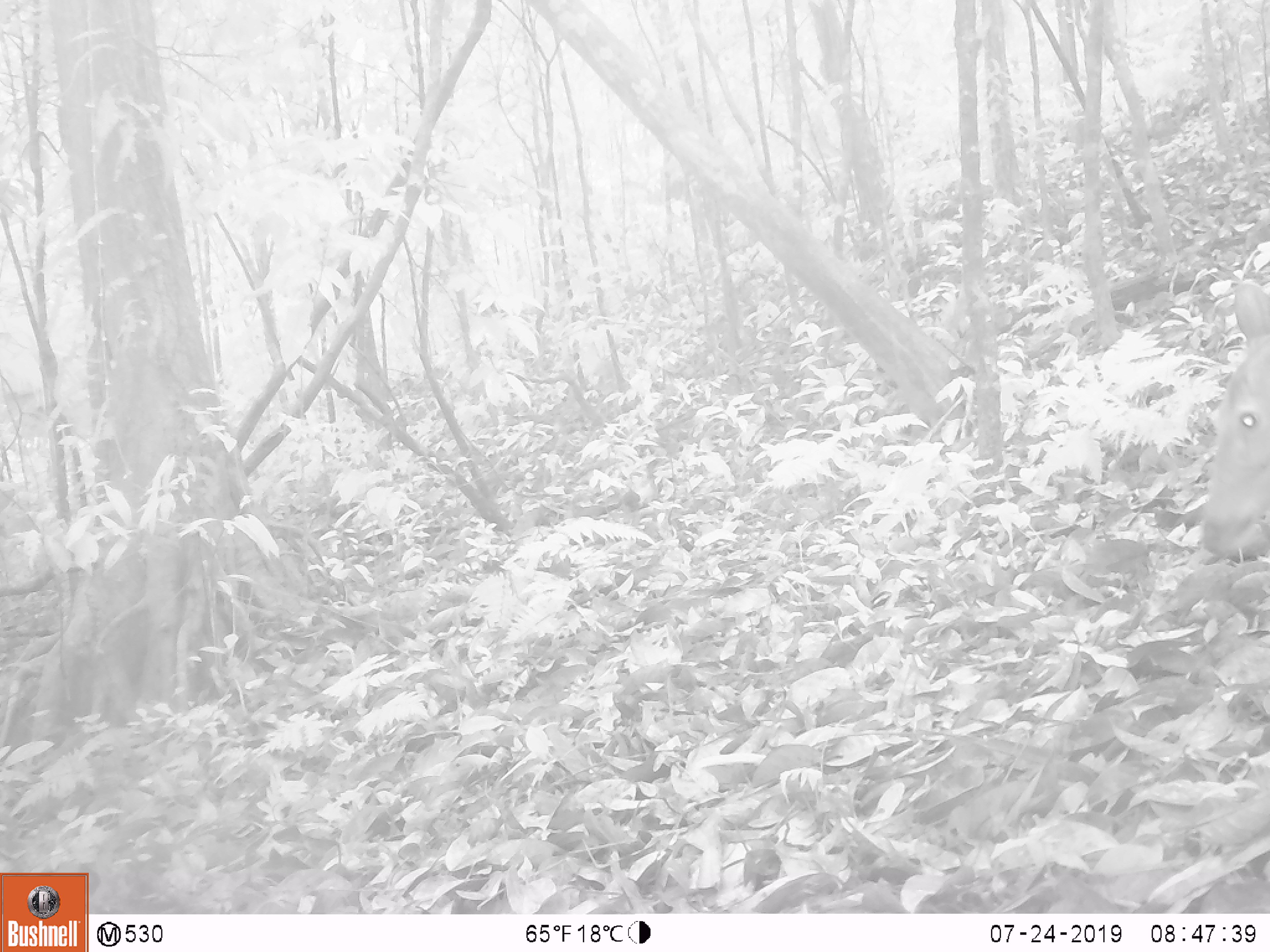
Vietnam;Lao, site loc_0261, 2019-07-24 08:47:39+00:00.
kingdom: Animalia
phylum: Chordata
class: Mammalia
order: Artiodactyla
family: Cervidae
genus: Rusa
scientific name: Rusa unicolor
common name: sambar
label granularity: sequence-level